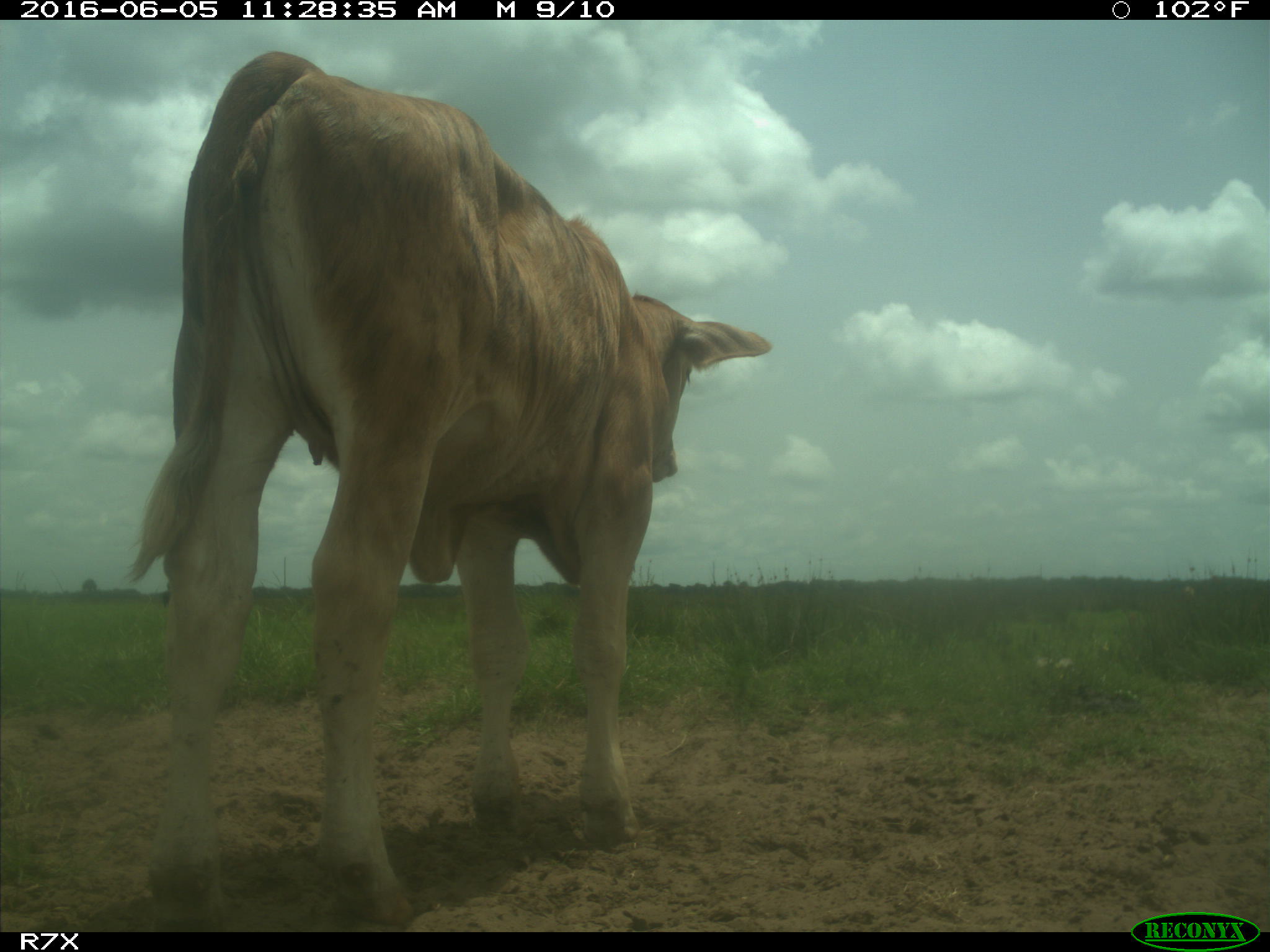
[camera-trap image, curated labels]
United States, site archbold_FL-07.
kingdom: Animalia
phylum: Chordata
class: Mammalia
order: Artiodactyla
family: Bovidae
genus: Bos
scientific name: Bos taurus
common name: domestic cow